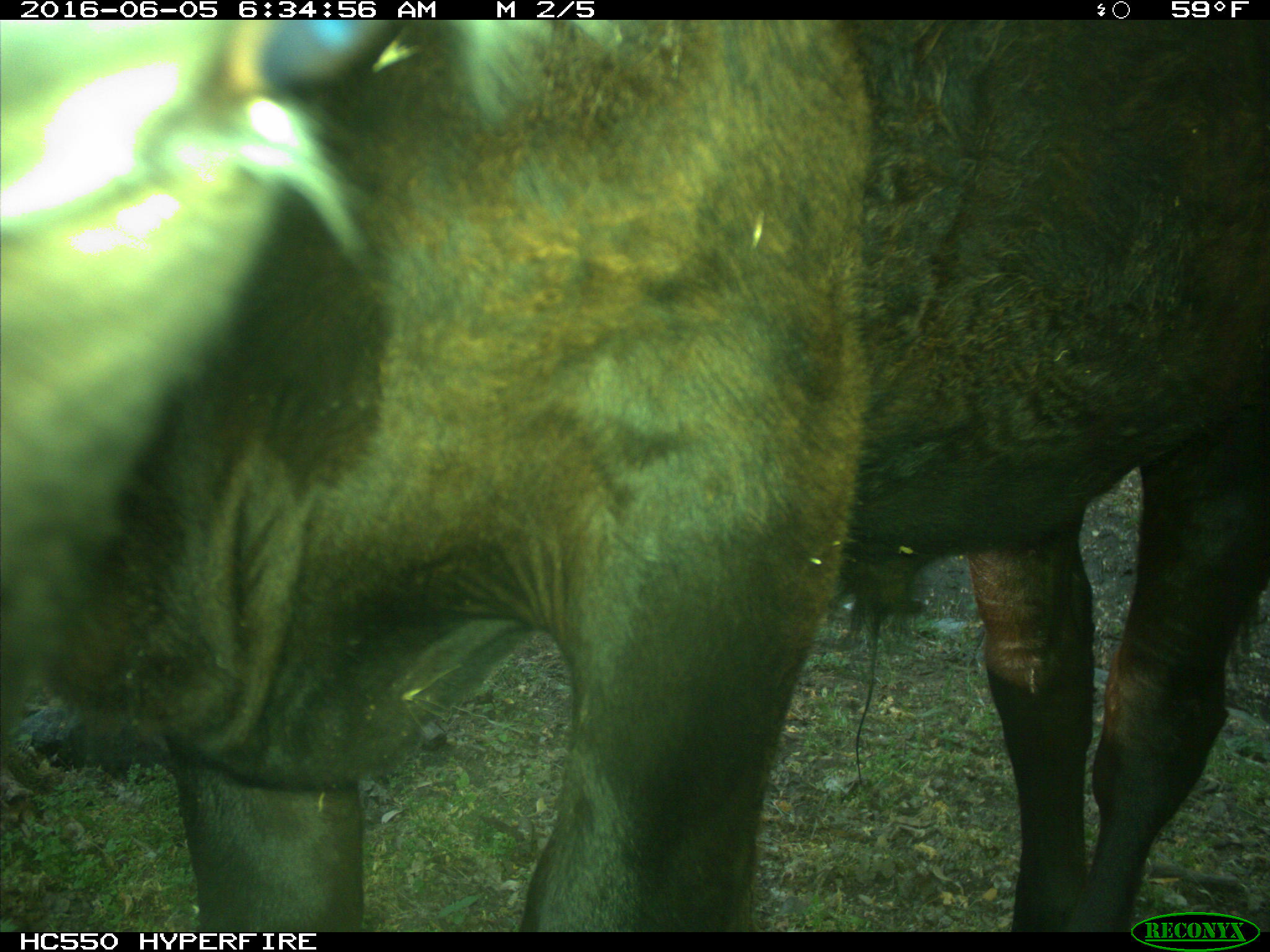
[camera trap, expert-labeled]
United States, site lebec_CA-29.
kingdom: Animalia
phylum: Chordata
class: Mammalia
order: Artiodactyla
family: Bovidae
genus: Bos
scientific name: Bos taurus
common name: domestic cow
Bos taurus (domestic cow).